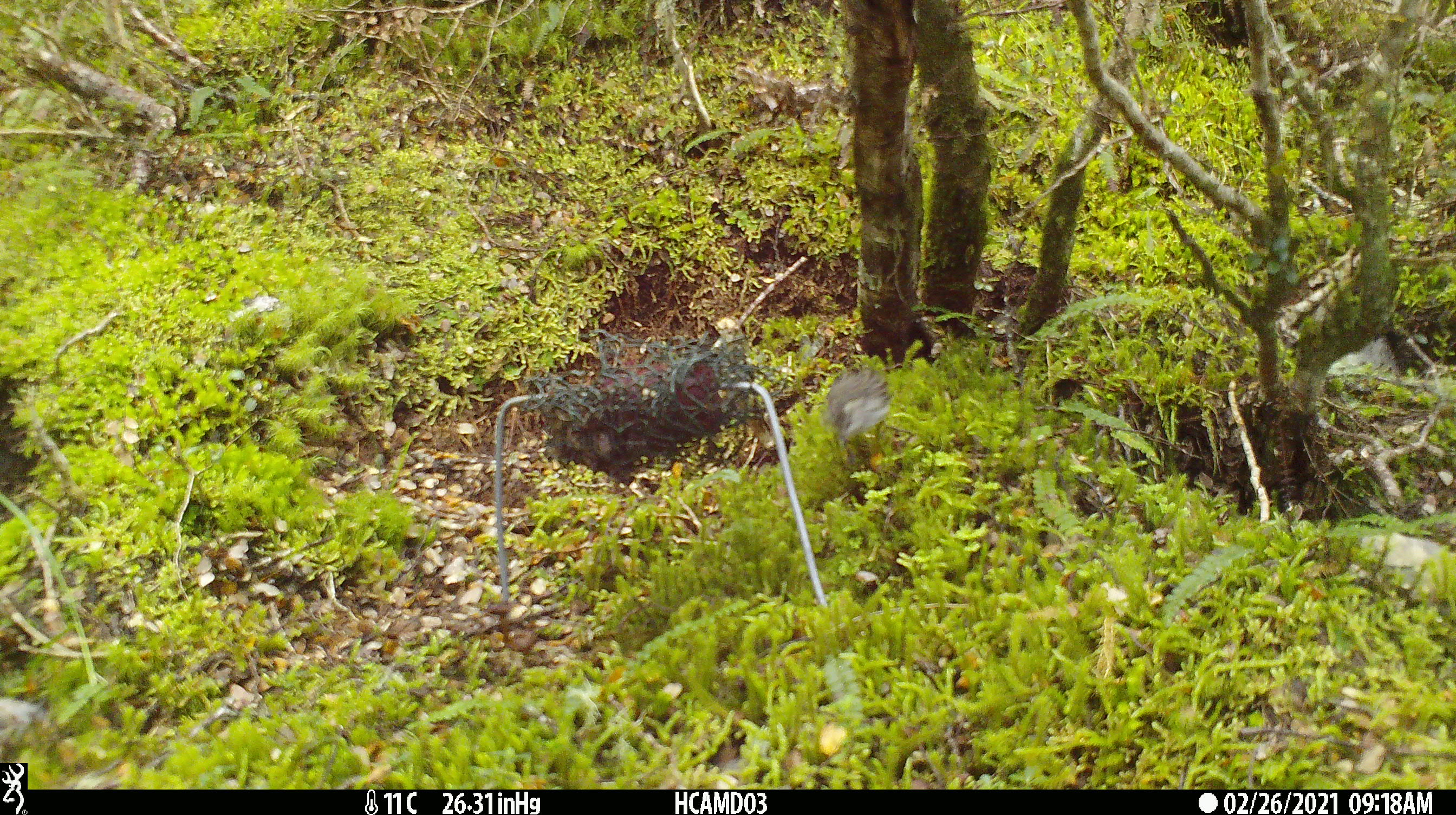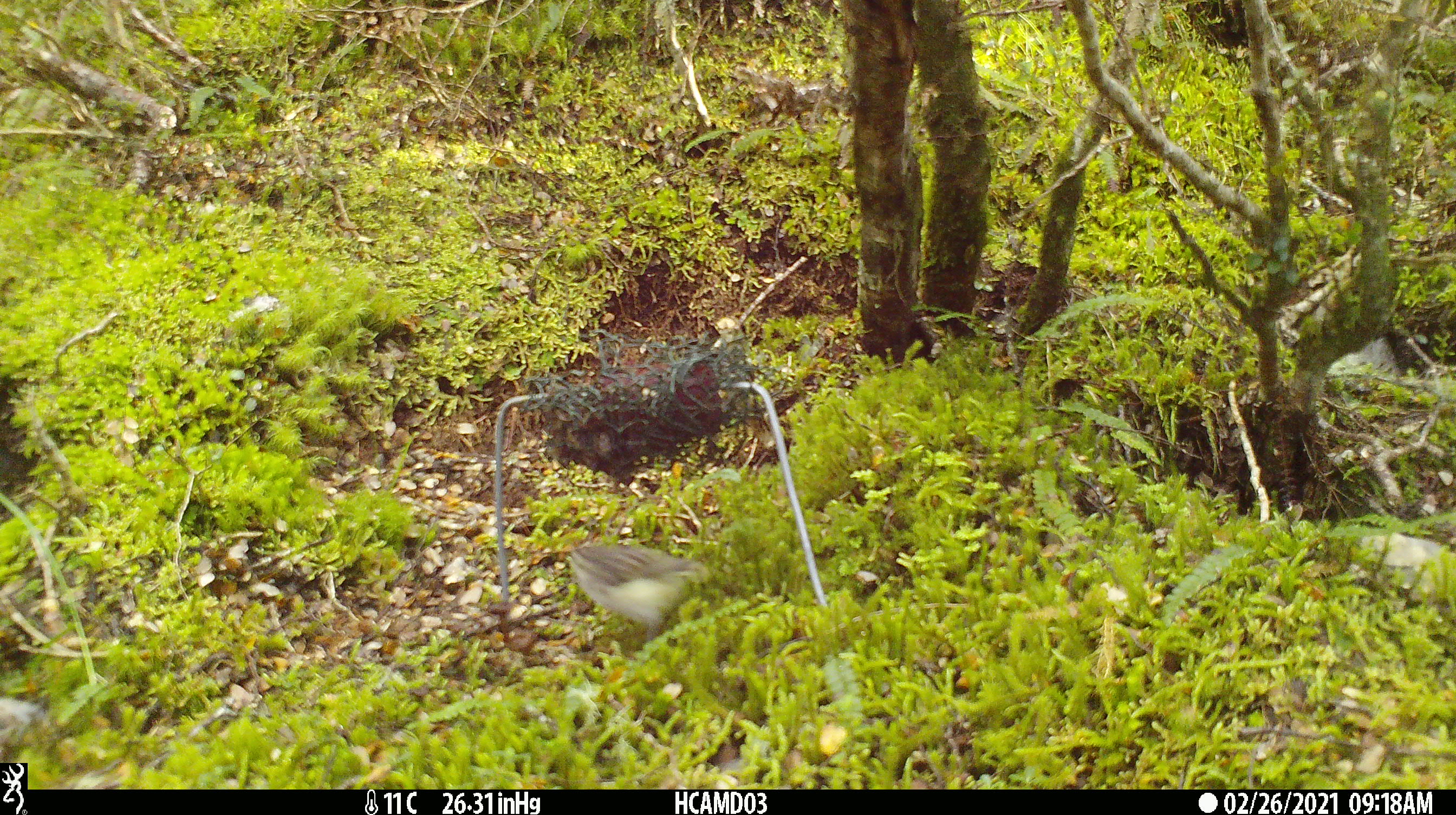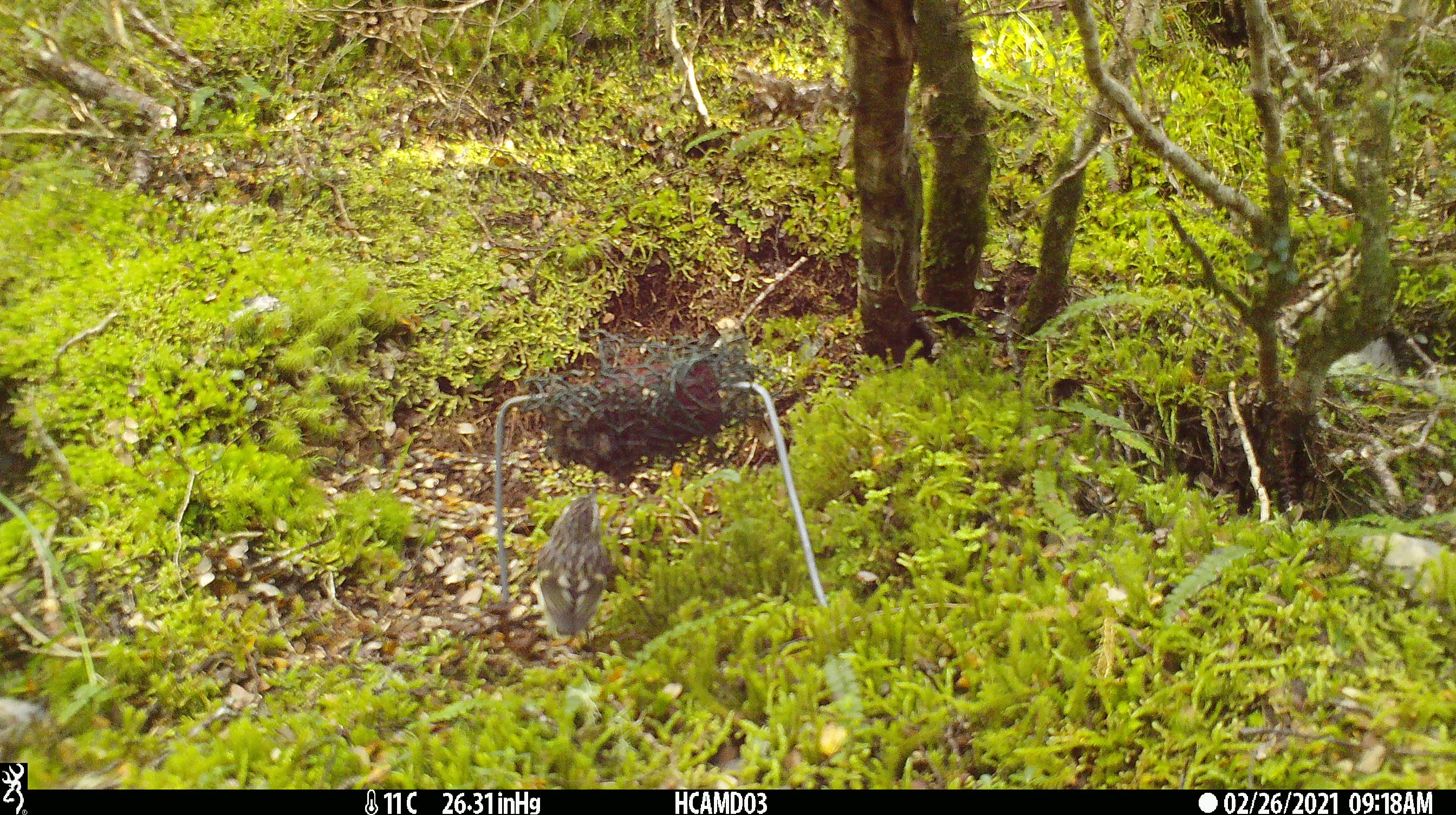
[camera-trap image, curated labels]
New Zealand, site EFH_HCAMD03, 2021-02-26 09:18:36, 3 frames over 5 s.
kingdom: Animalia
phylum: Chordata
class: Aves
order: Passeriformes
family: Acanthisittidae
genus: Acanthisitta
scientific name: Acanthisitta chloris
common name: rifleman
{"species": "rifleman (Acanthisitta chloris)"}